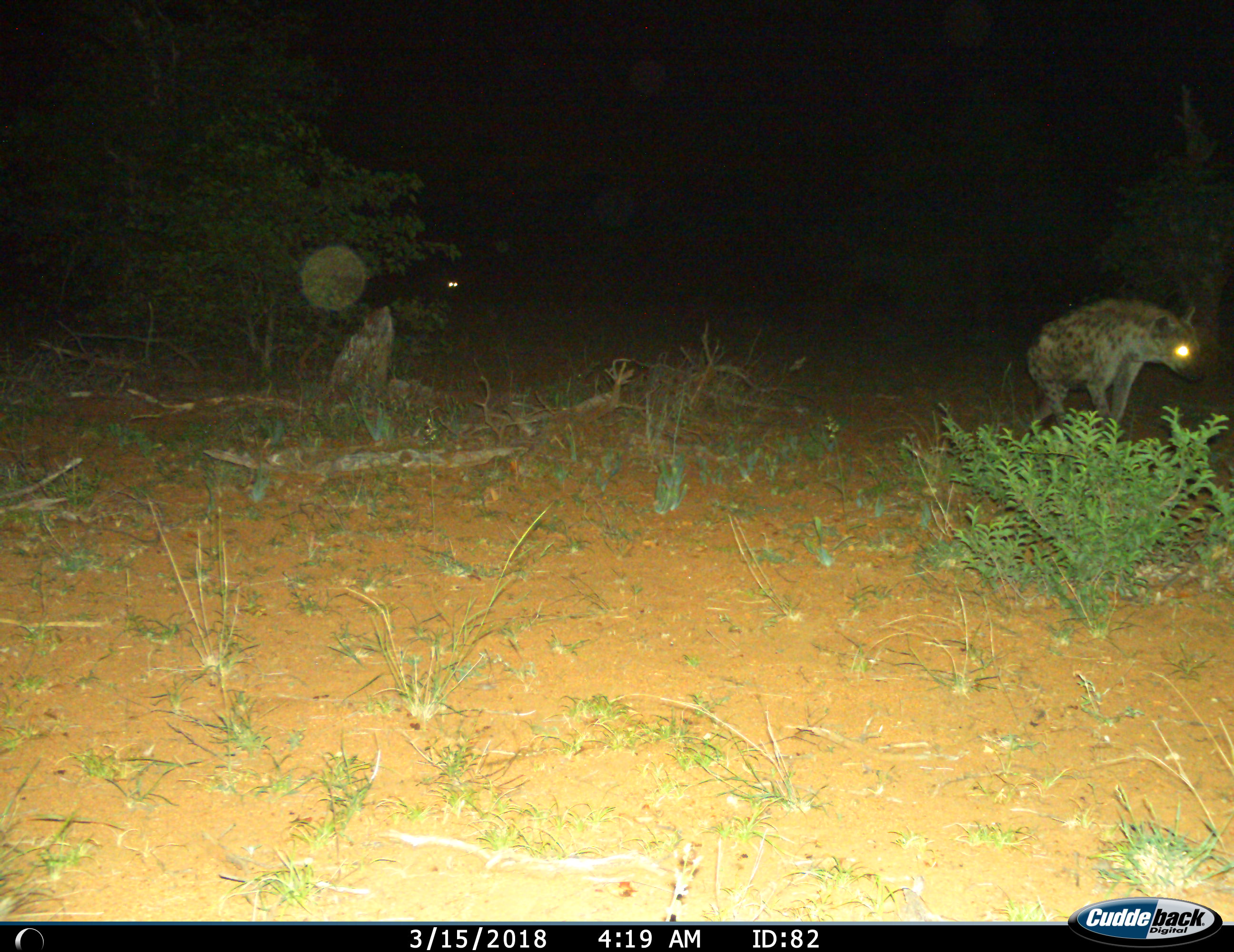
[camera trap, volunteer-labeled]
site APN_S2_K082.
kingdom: Animalia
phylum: Chordata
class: Mammalia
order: Carnivora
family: Hyaenidae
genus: Crocuta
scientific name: Crocuta crocuta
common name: spotted hyena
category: hyenaspotted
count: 1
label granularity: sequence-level